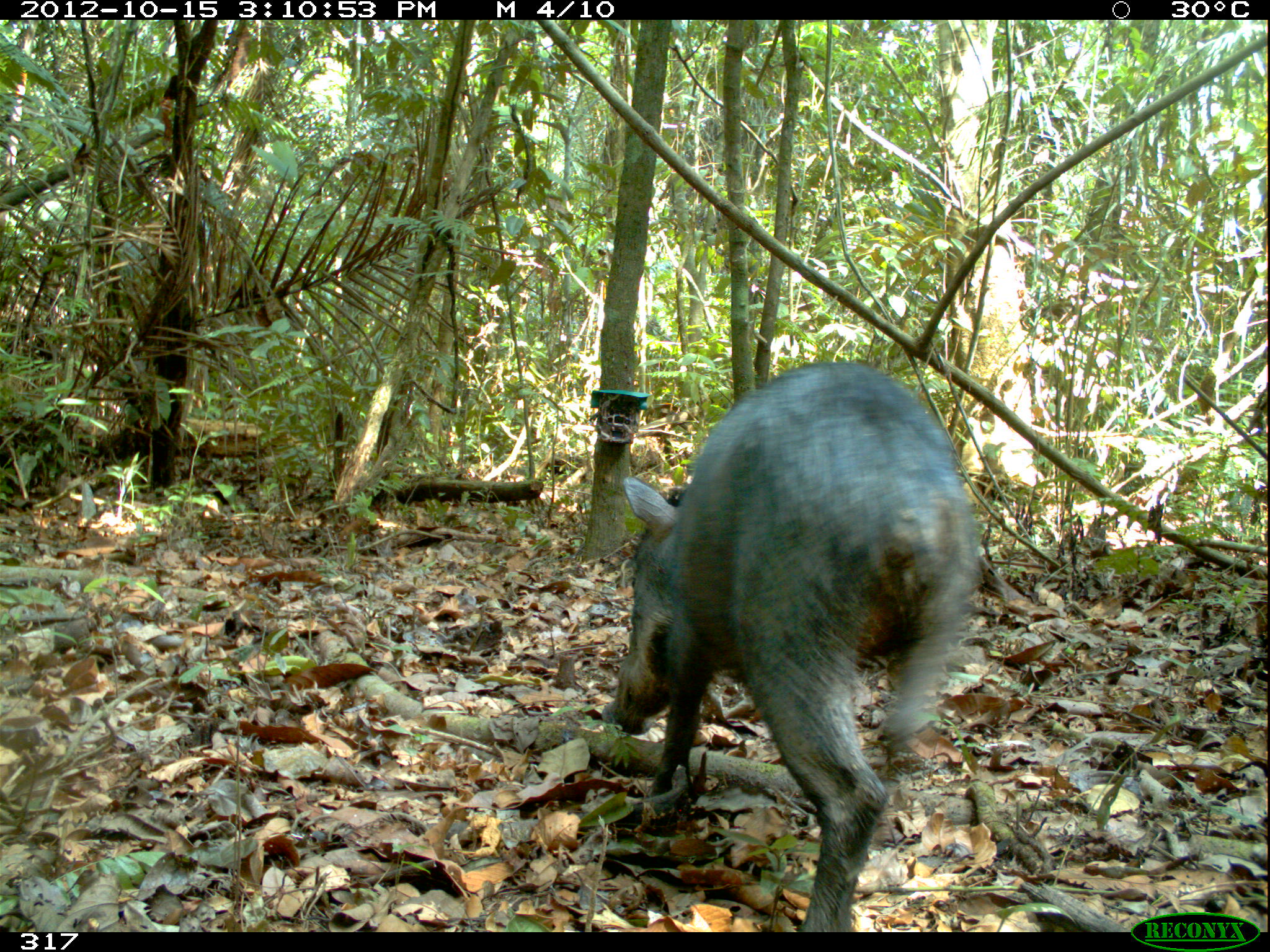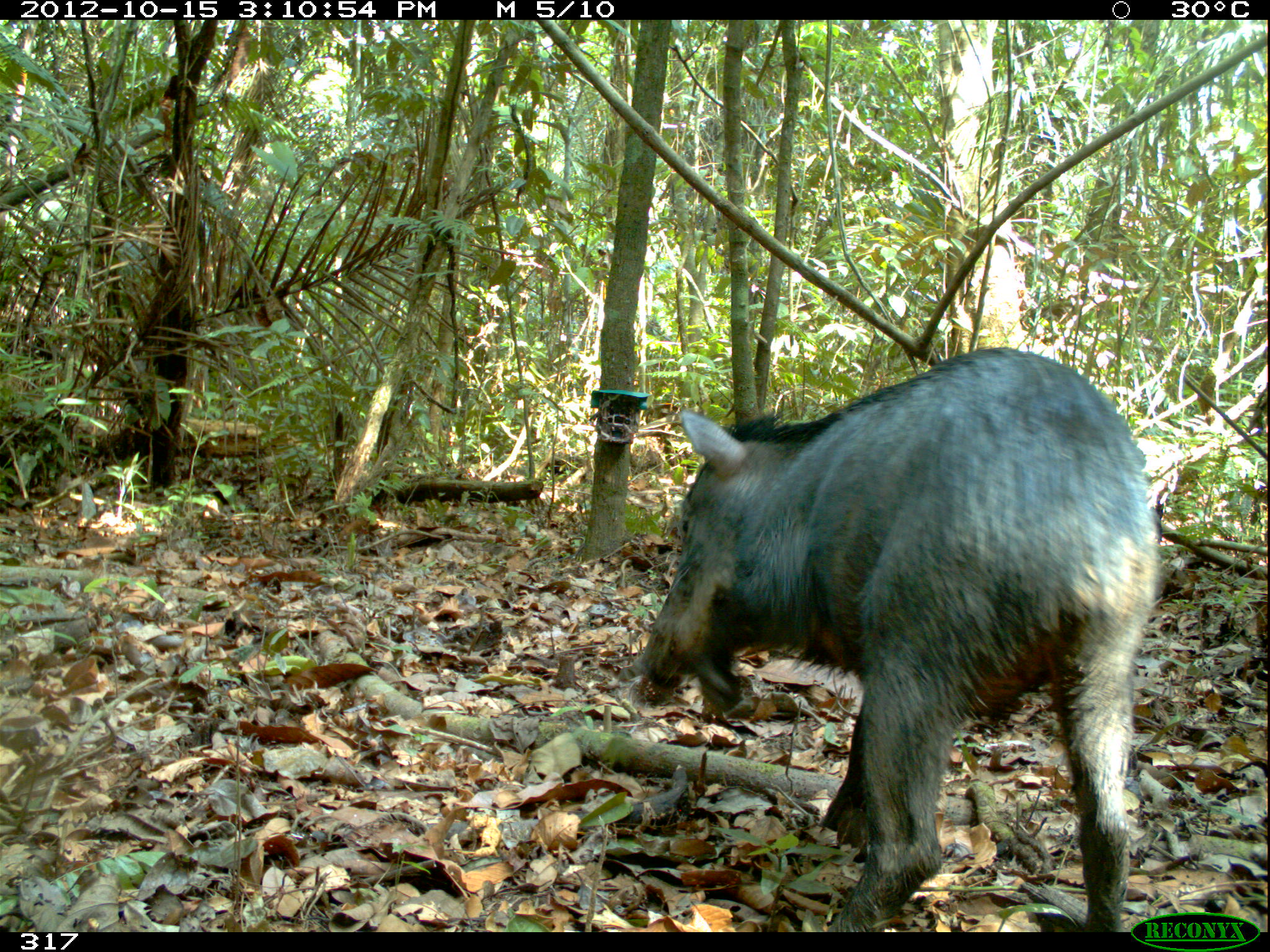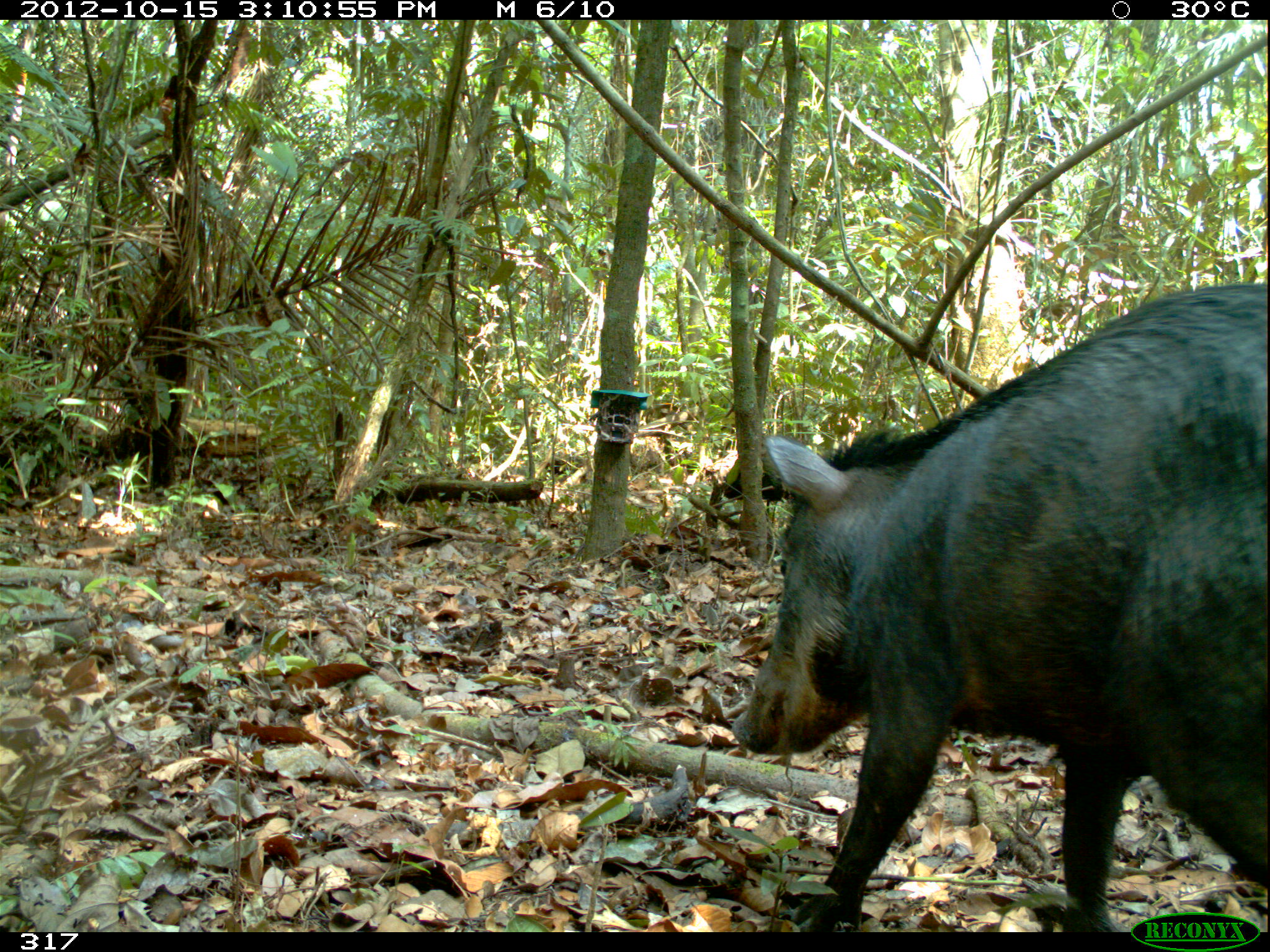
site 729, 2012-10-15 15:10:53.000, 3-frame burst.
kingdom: Animalia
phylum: Chordata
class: Mammalia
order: Artiodactyla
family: Tayassuidae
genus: Tayassu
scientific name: Tayassu pecari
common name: white-lipped peccary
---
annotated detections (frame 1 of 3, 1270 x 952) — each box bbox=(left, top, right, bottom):
tayassu pecari: bbox=(599, 361, 978, 931)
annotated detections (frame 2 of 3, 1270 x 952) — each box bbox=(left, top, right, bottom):
tayassu pecari: bbox=(630, 346, 1158, 931)